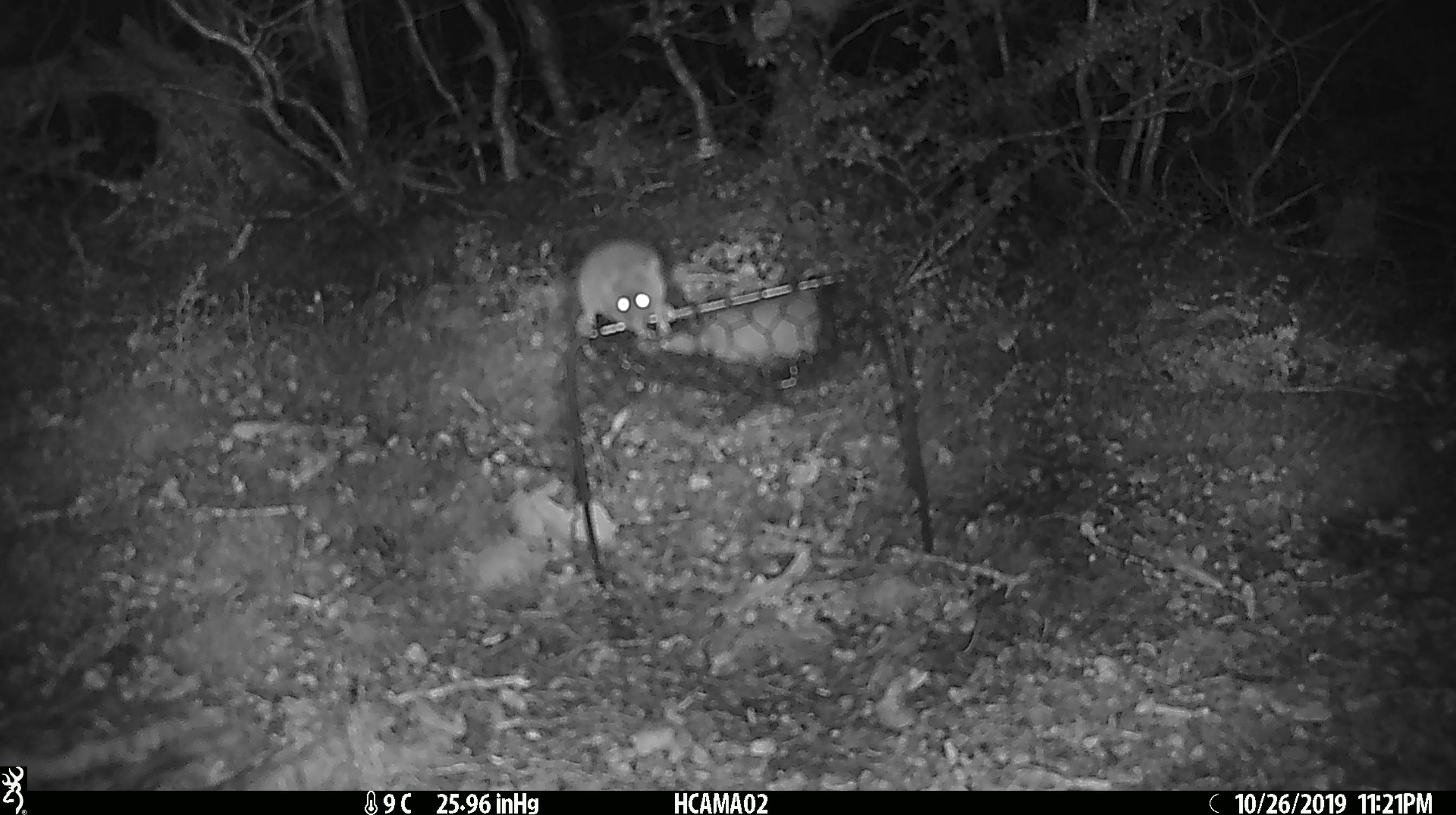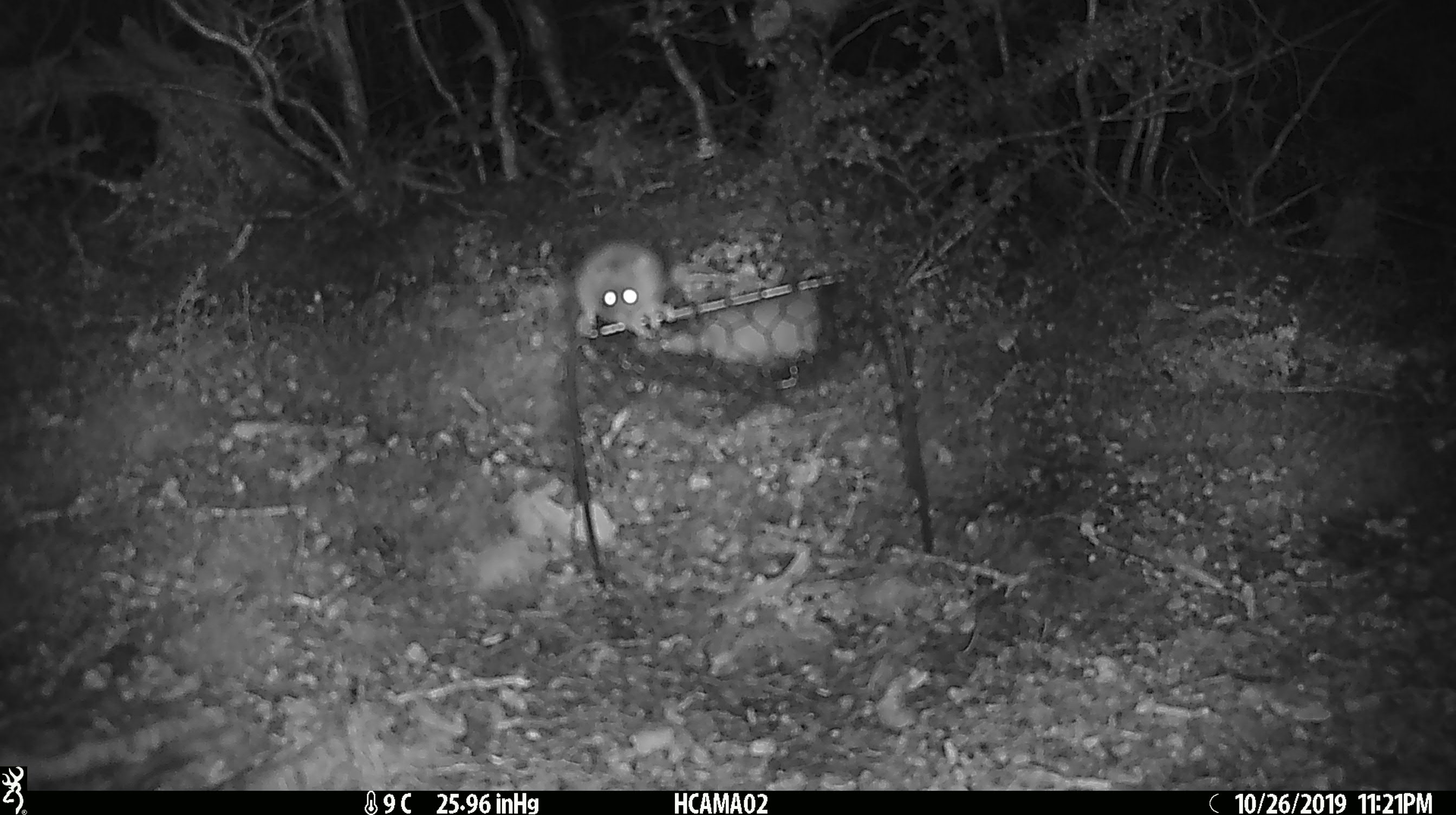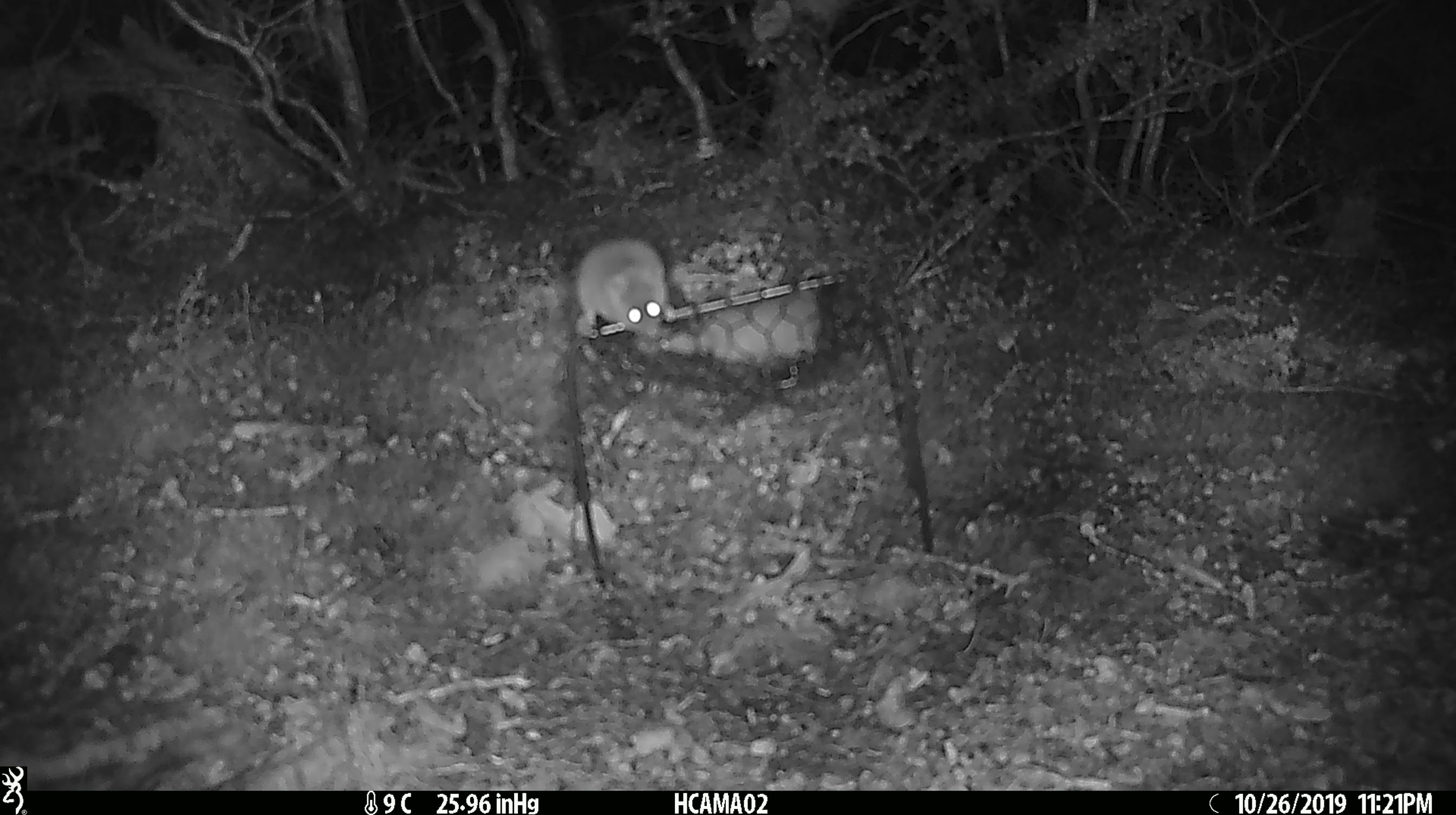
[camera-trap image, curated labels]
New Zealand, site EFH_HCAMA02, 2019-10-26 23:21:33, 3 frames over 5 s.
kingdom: Animalia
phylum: Chordata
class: Mammalia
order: Rodentia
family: Muridae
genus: Mus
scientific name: Mus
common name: mouse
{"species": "mouse (Mus)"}